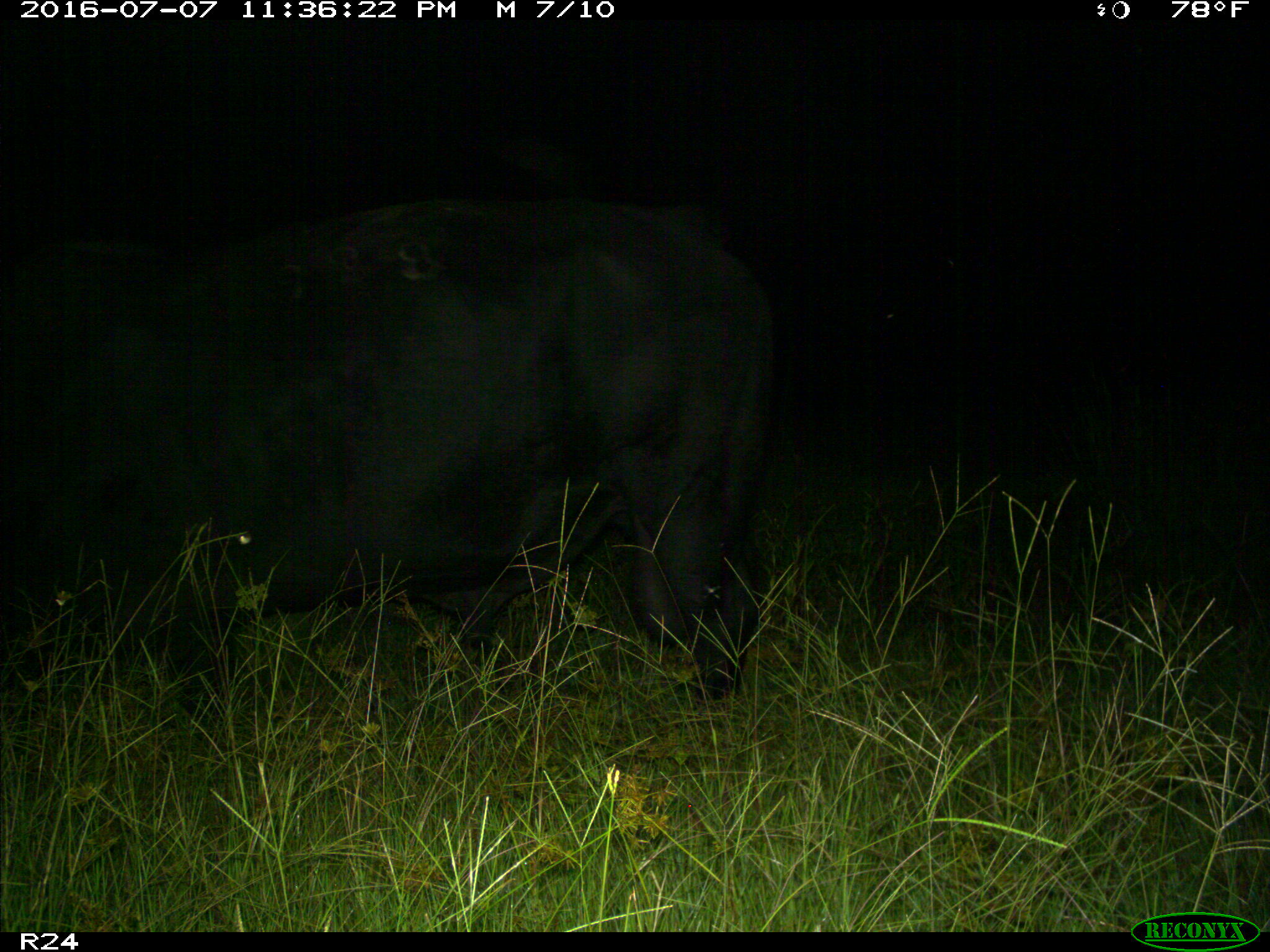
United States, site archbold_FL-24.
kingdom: Animalia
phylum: Chordata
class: Mammalia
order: Artiodactyla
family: Bovidae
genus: Bos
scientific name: Bos taurus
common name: domestic cow